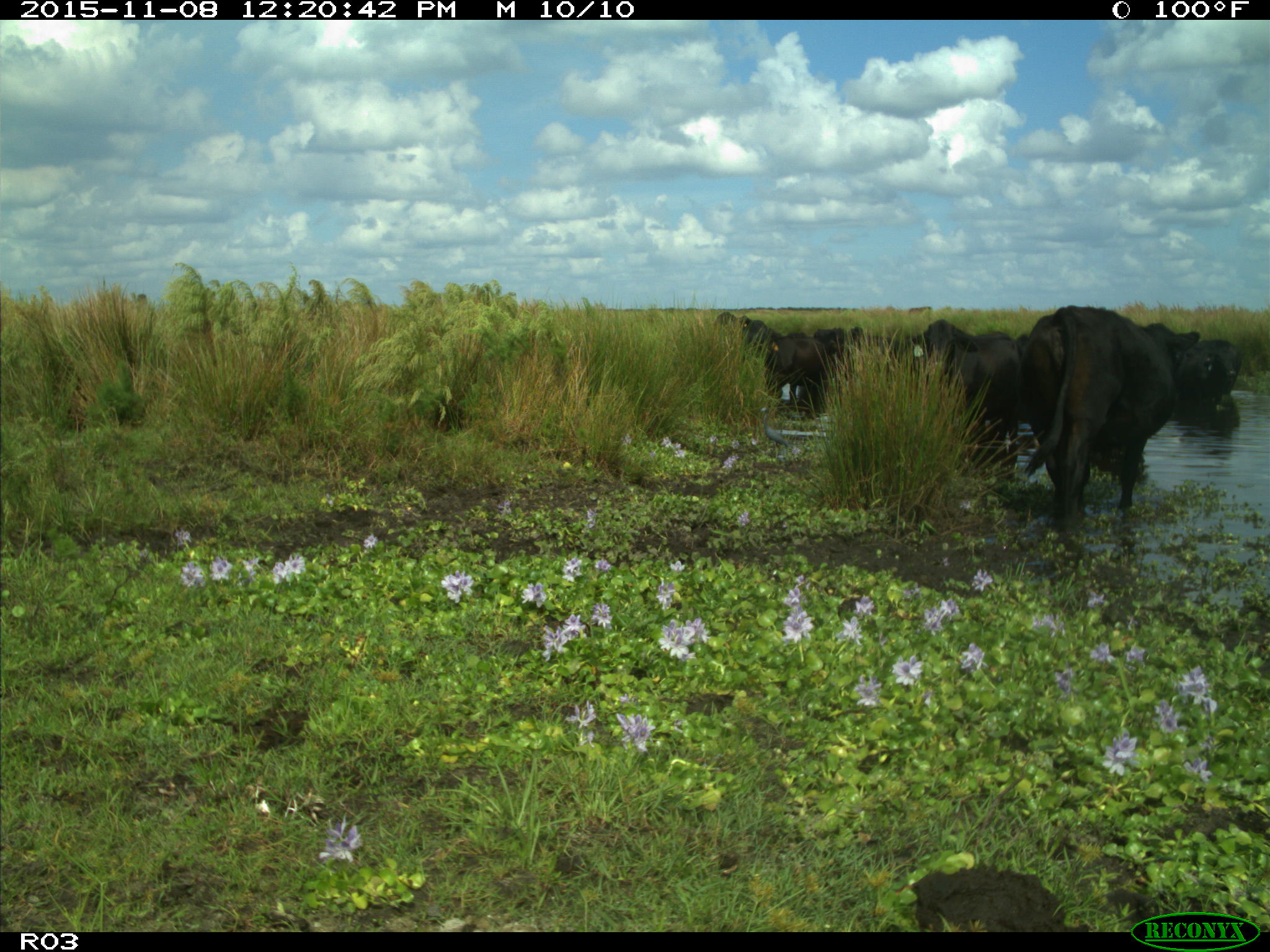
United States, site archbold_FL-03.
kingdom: Animalia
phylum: Chordata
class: Mammalia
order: Artiodactyla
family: Bovidae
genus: Bos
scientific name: Bos taurus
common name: domestic cow